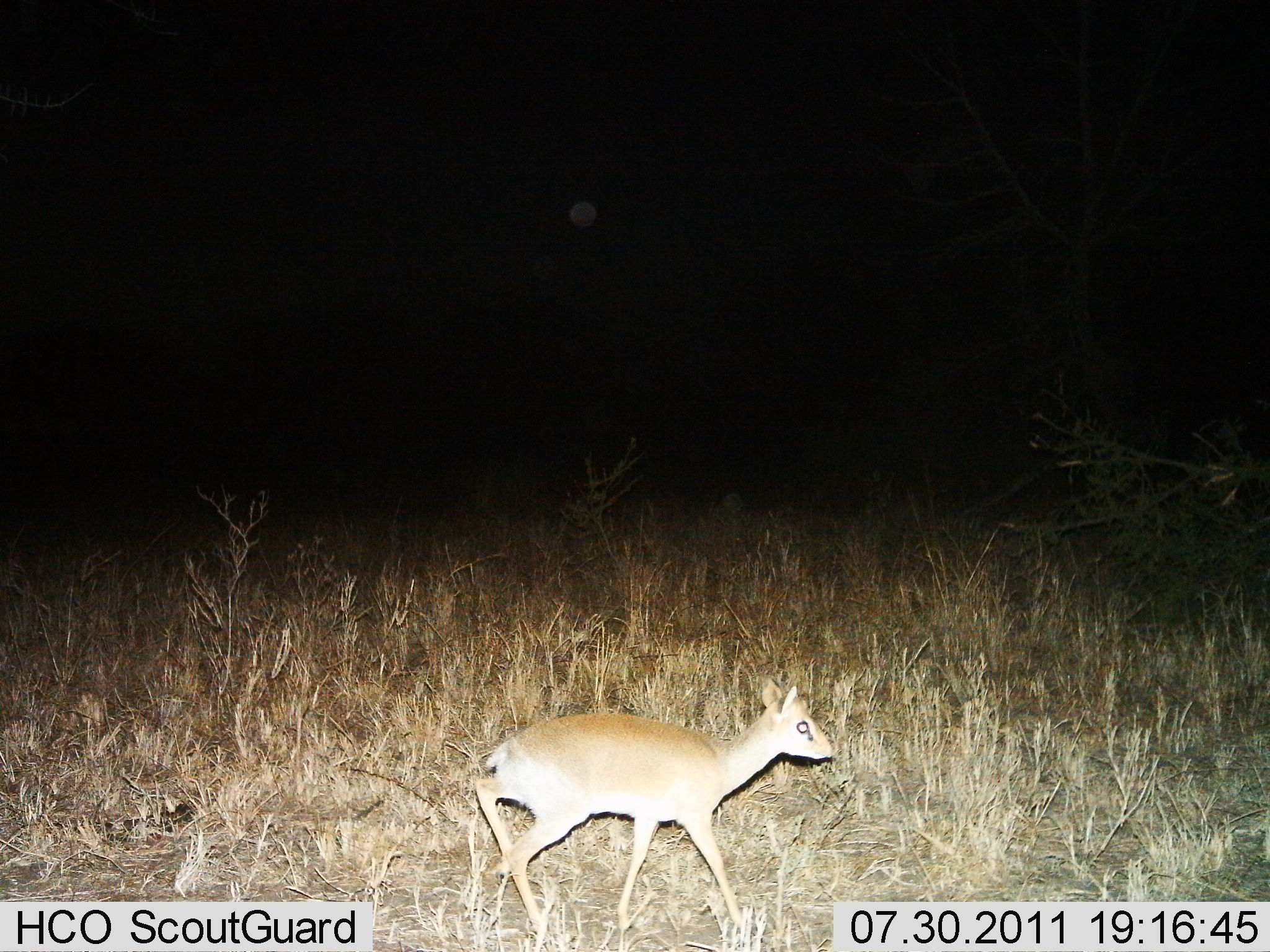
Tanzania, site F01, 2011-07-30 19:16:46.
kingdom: Animalia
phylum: Chordata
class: Mammalia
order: Artiodactyla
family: Bovidae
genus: Madoqua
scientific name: Madoqua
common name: dikdik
Dikdik (Madoqua), count 1. Behavior (volunteer vote fractions): standing 27%, resting 0%, moving 82%, interacting 0%. Young present (vote fraction): 0%. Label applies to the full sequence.